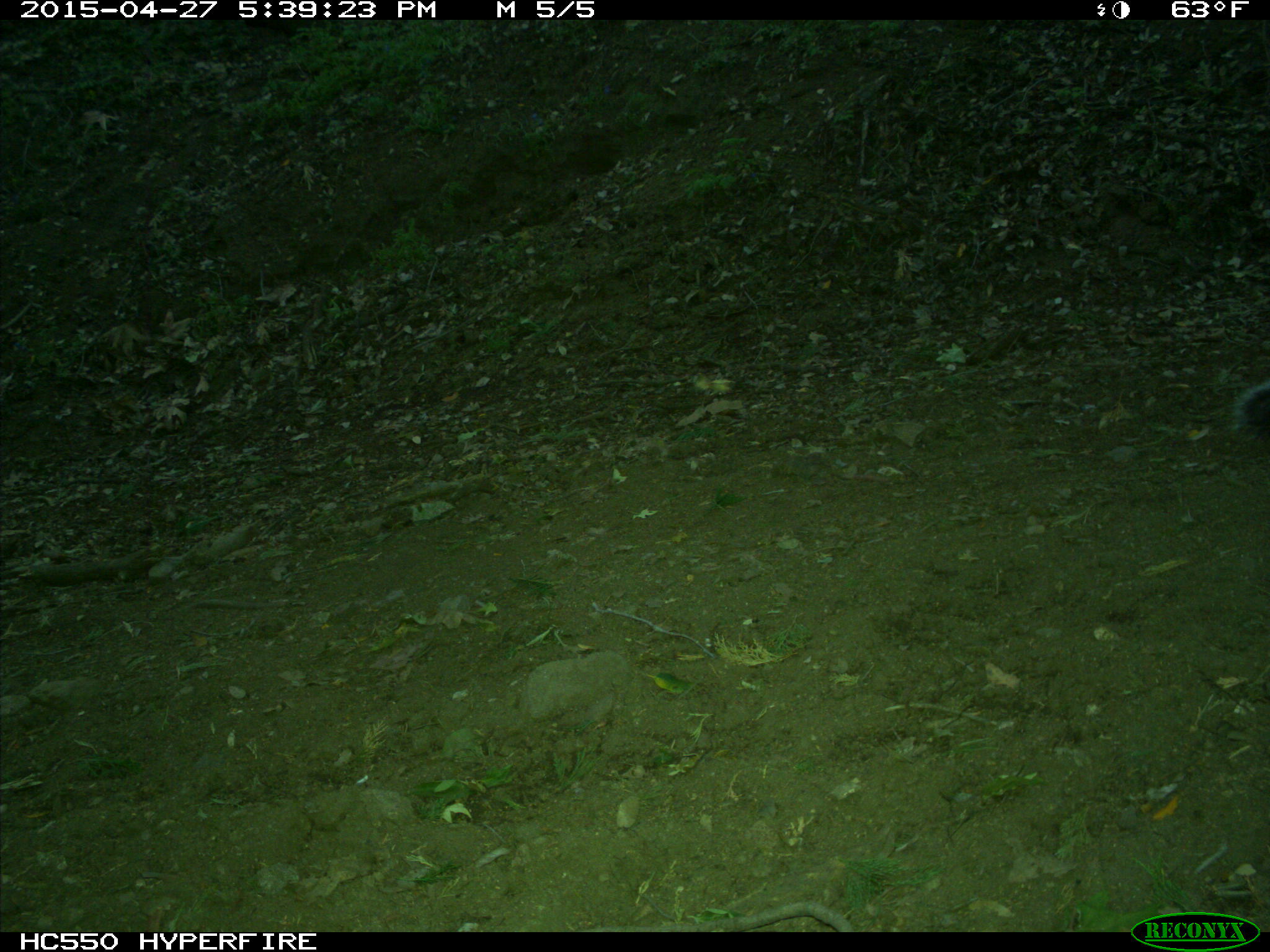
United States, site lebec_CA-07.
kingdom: Animalia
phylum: Chordata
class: Mammalia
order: Rodentia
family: Sciuridae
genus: Sciurus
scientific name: Sciurus carolinensis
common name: eastern gray squirrel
Sciurus carolinensis (eastern gray squirrel).